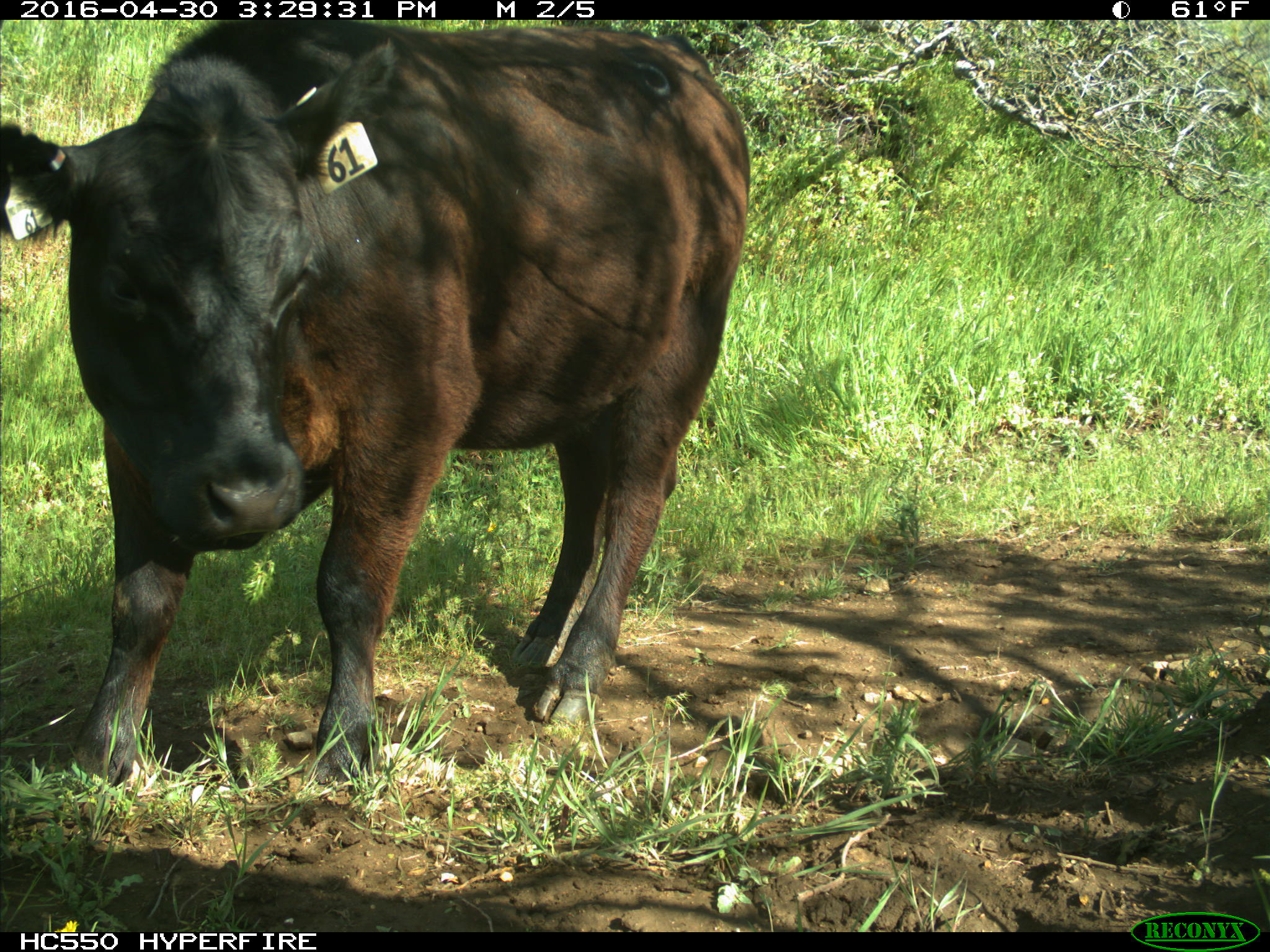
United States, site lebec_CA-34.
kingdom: Animalia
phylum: Chordata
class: Mammalia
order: Artiodactyla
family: Bovidae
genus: Bos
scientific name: Bos taurus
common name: domestic cow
Bos taurus (domestic cow).